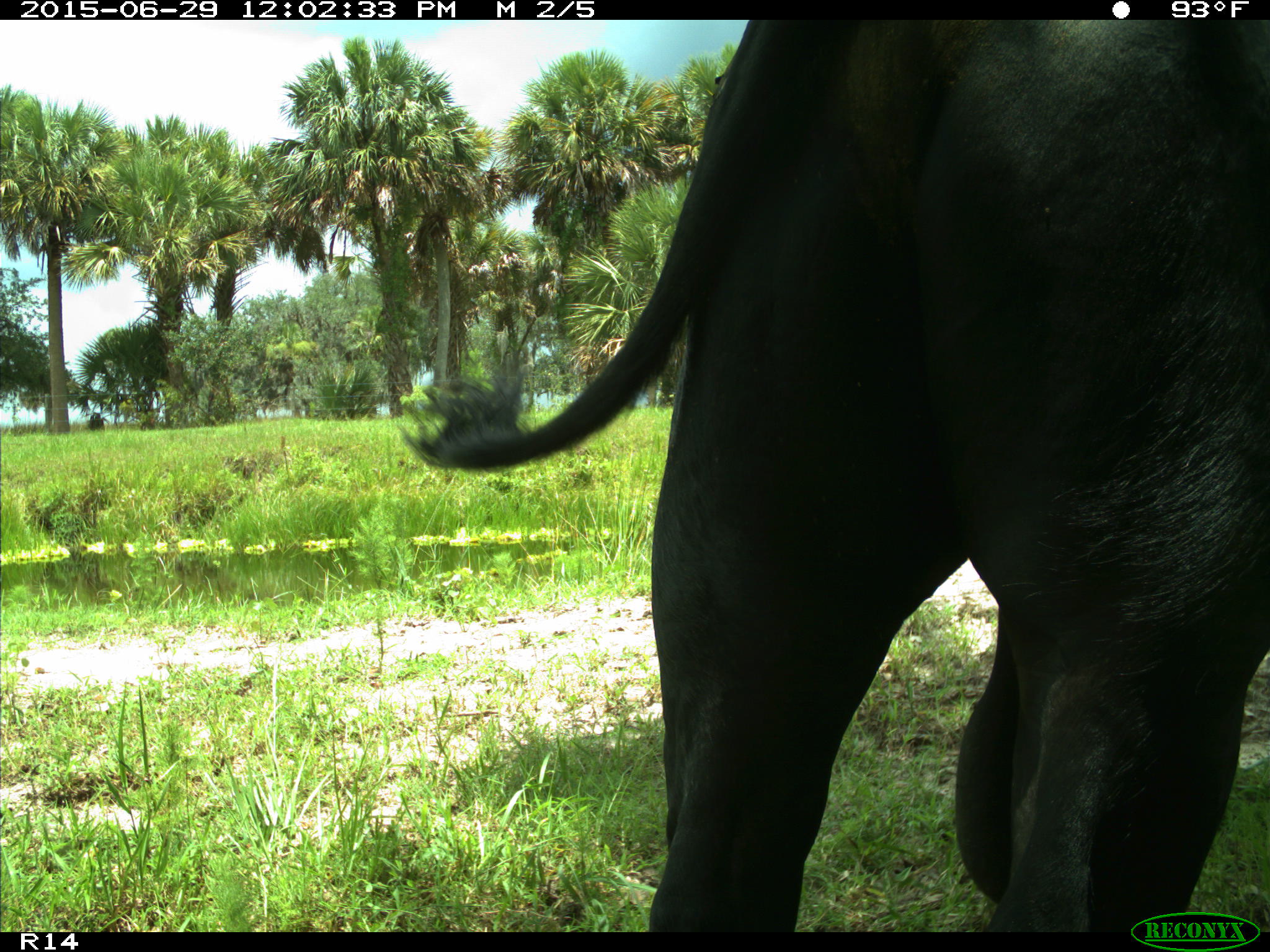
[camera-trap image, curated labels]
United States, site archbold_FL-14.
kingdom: Animalia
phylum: Chordata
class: Mammalia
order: Artiodactyla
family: Bovidae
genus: Bos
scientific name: Bos taurus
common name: domestic cow